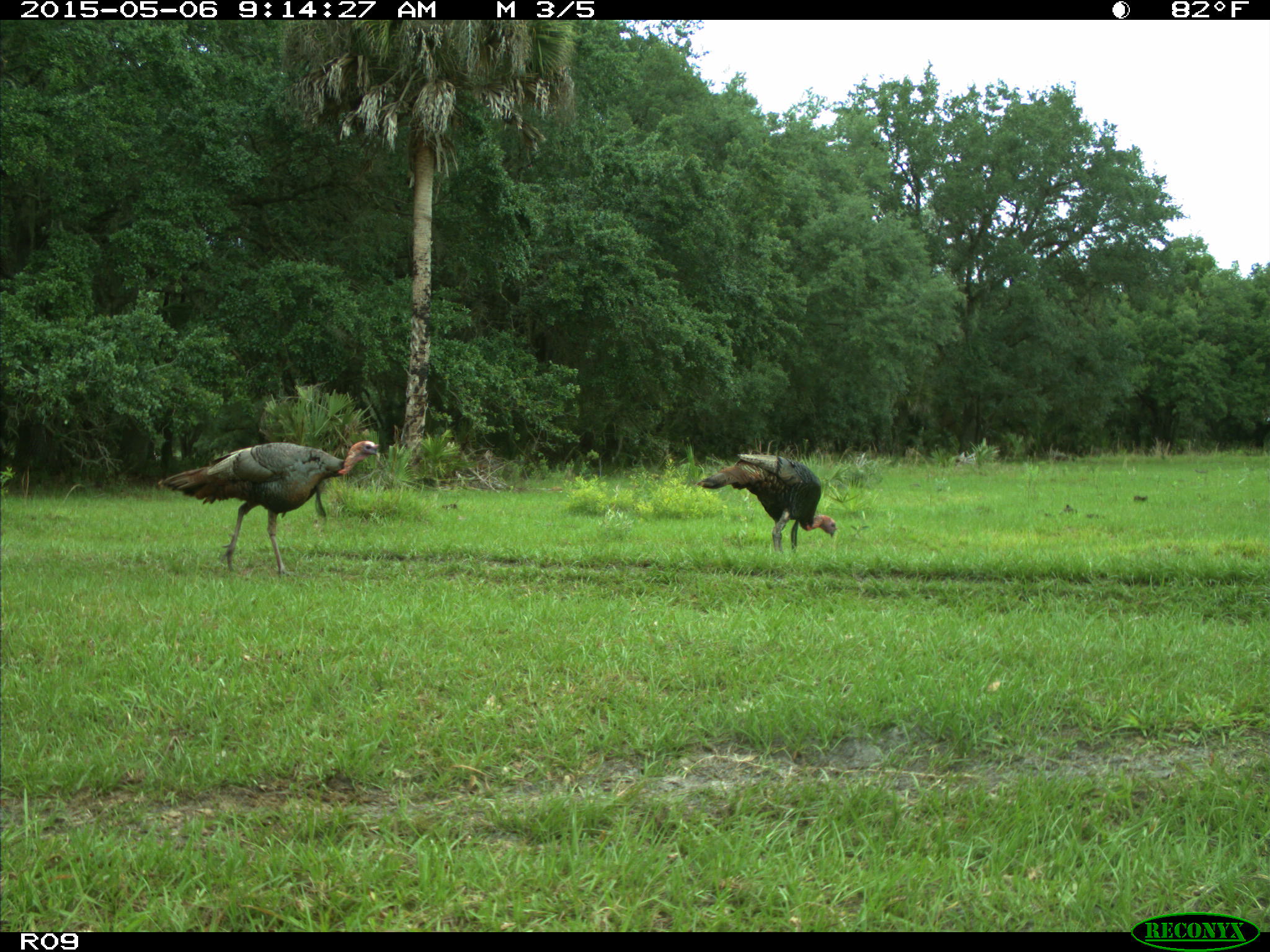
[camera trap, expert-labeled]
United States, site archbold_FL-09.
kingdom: Animalia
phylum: Chordata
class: Aves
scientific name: Aves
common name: birds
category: unidentified bird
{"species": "unidentified bird (birds) (Aves)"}